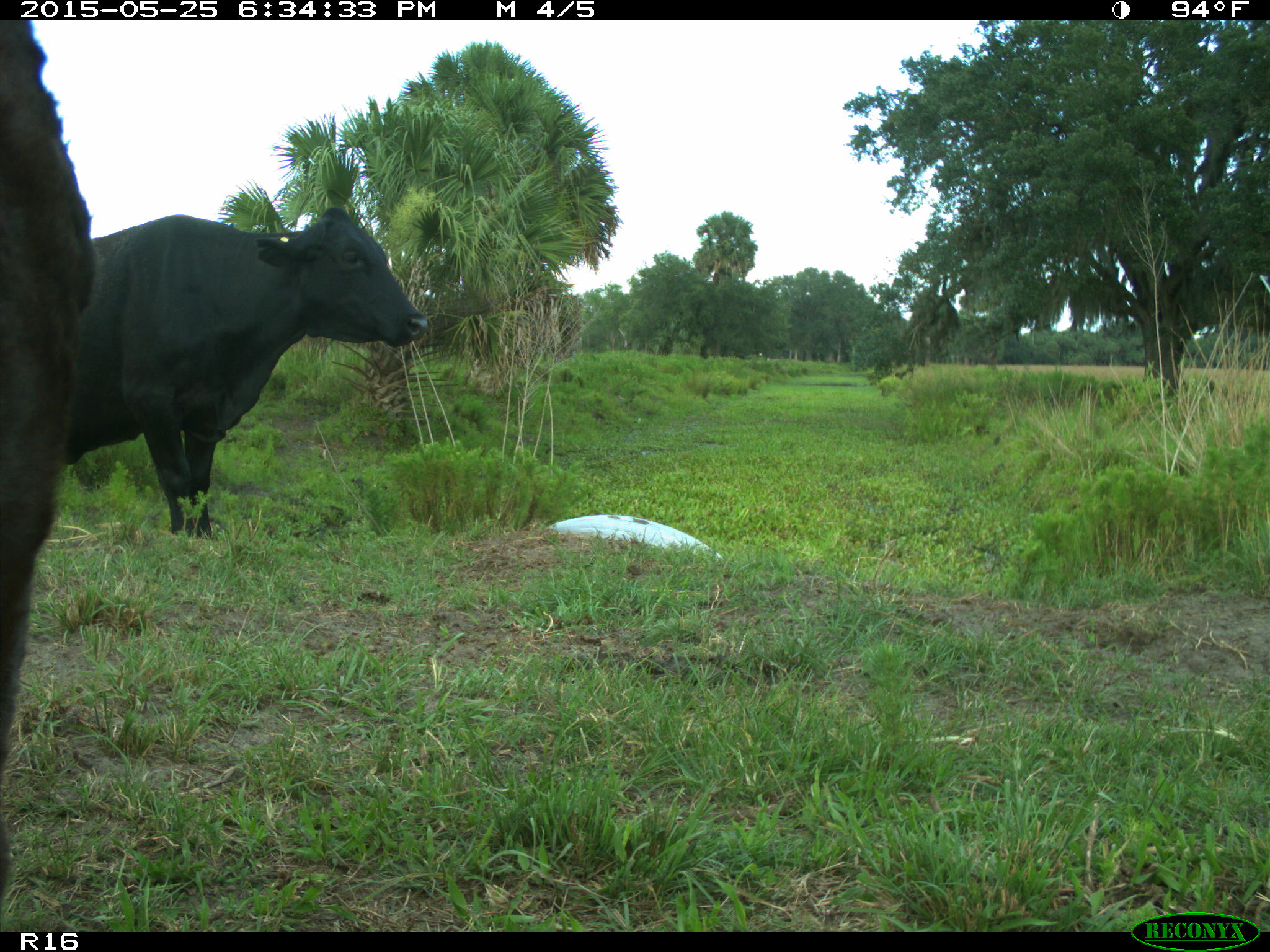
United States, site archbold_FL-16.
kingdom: Animalia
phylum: Chordata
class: Mammalia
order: Artiodactyla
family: Bovidae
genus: Bos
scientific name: Bos taurus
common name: domestic cow